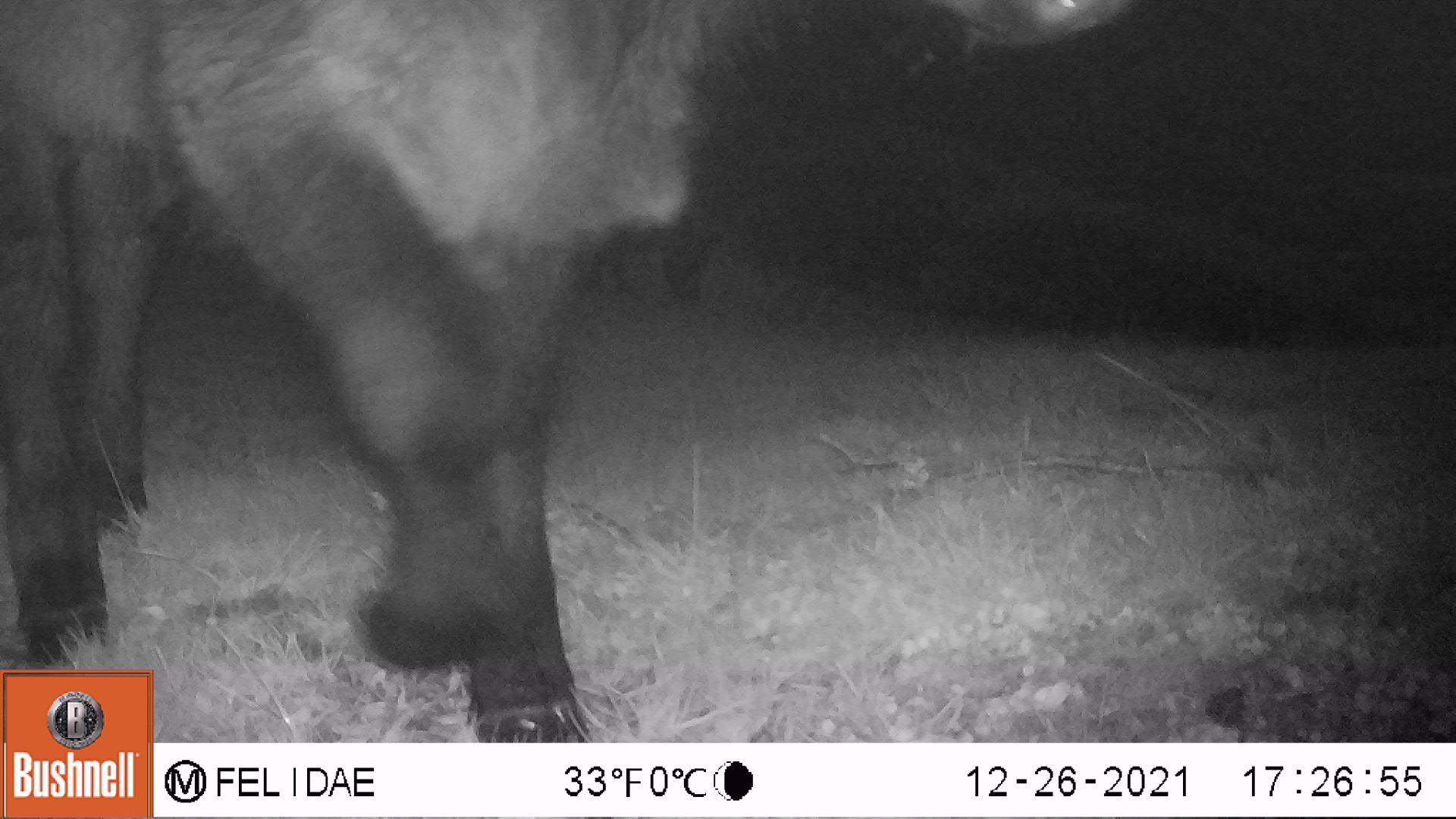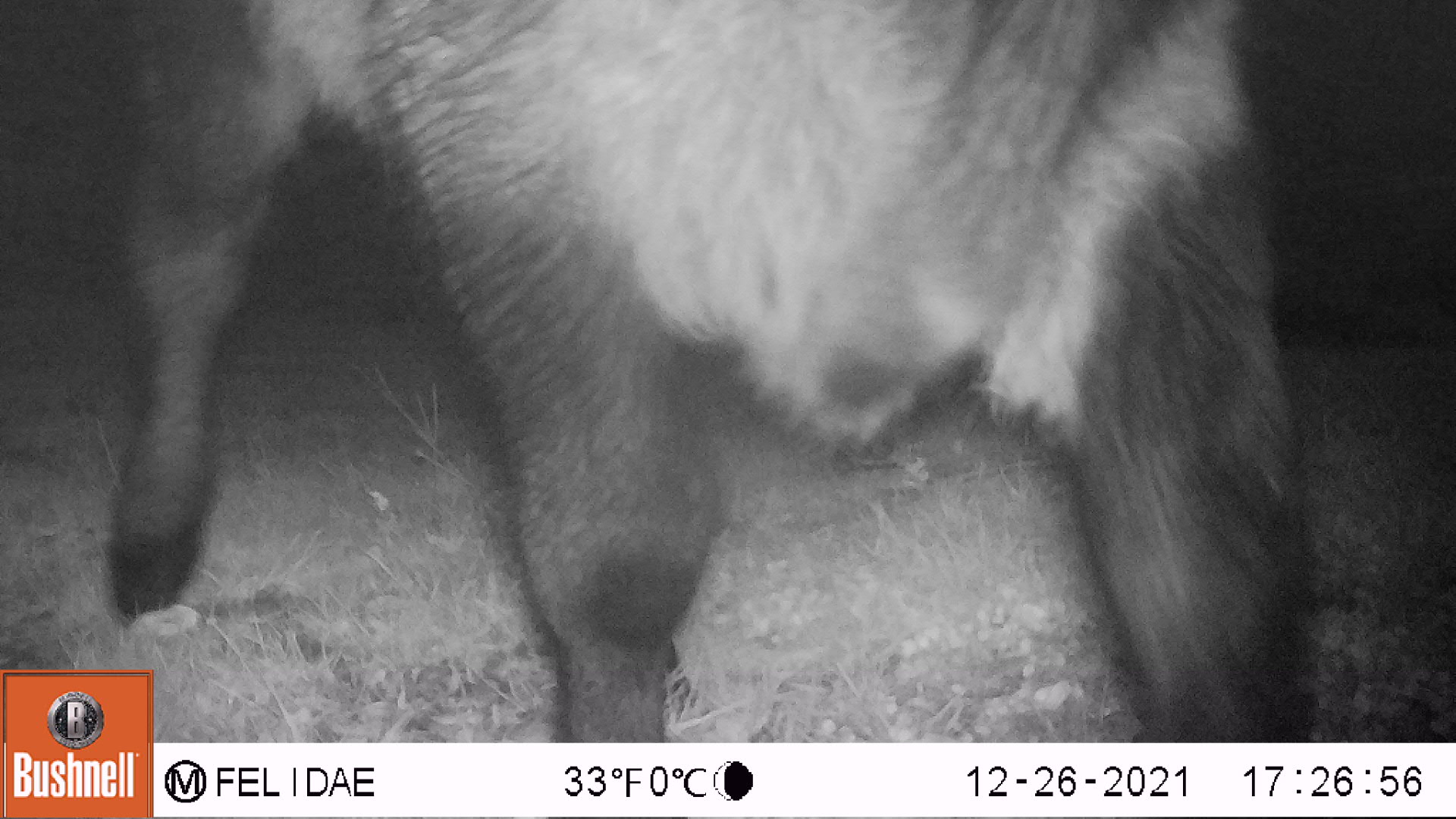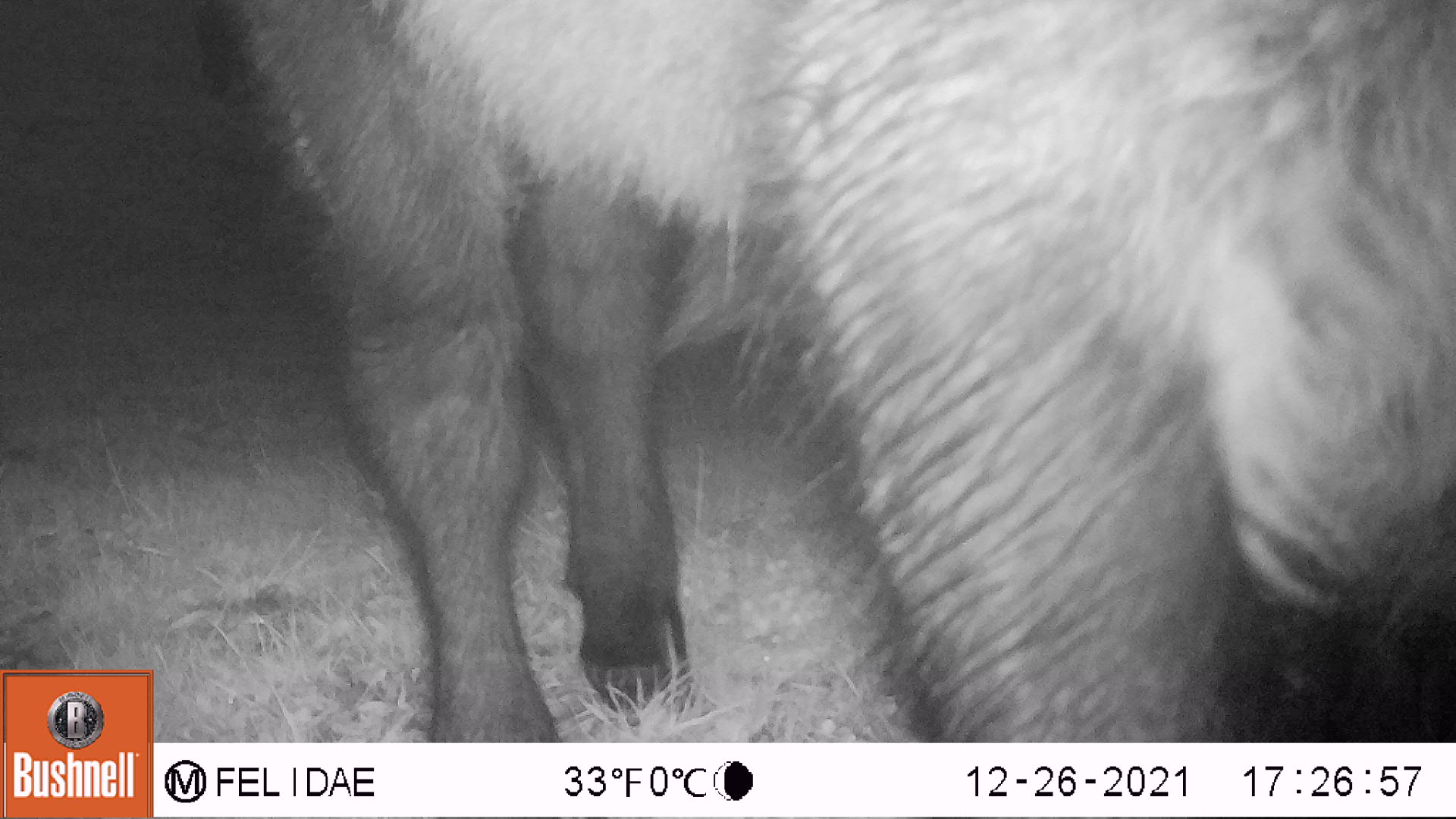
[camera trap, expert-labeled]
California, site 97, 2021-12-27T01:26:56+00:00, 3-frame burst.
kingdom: Animalia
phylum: Chordata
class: Mammalia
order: Artiodactyla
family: Bovidae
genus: Bos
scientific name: Bos taurus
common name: domestic cattle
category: cattle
Cattle (domestic cattle) (Bos taurus).